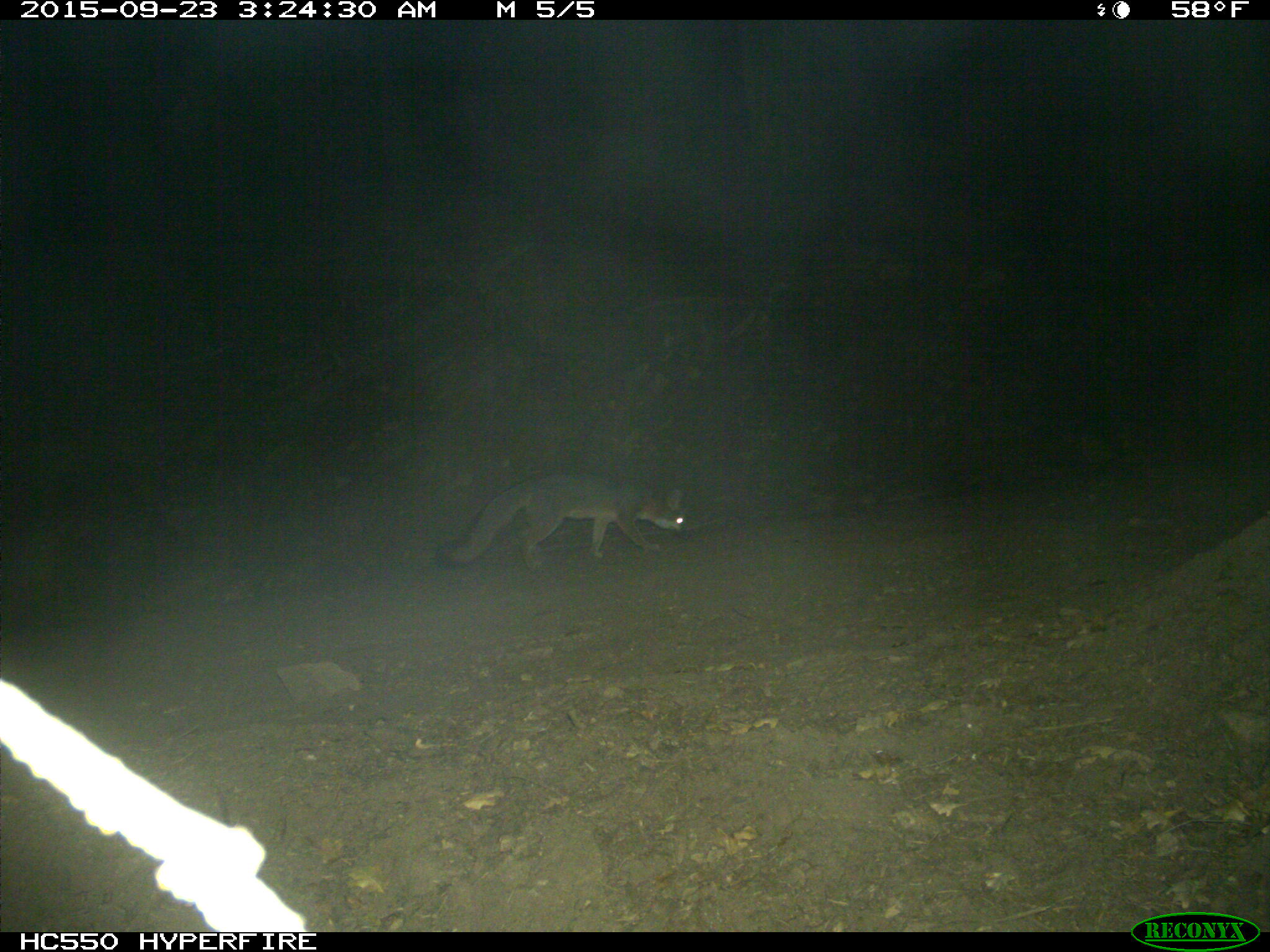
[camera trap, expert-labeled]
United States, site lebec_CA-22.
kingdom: Animalia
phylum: Chordata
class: Mammalia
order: Carnivora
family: Canidae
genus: Urocyon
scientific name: Urocyon cinereoargenteus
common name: gray fox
Urocyon cinereoargenteus (gray fox).